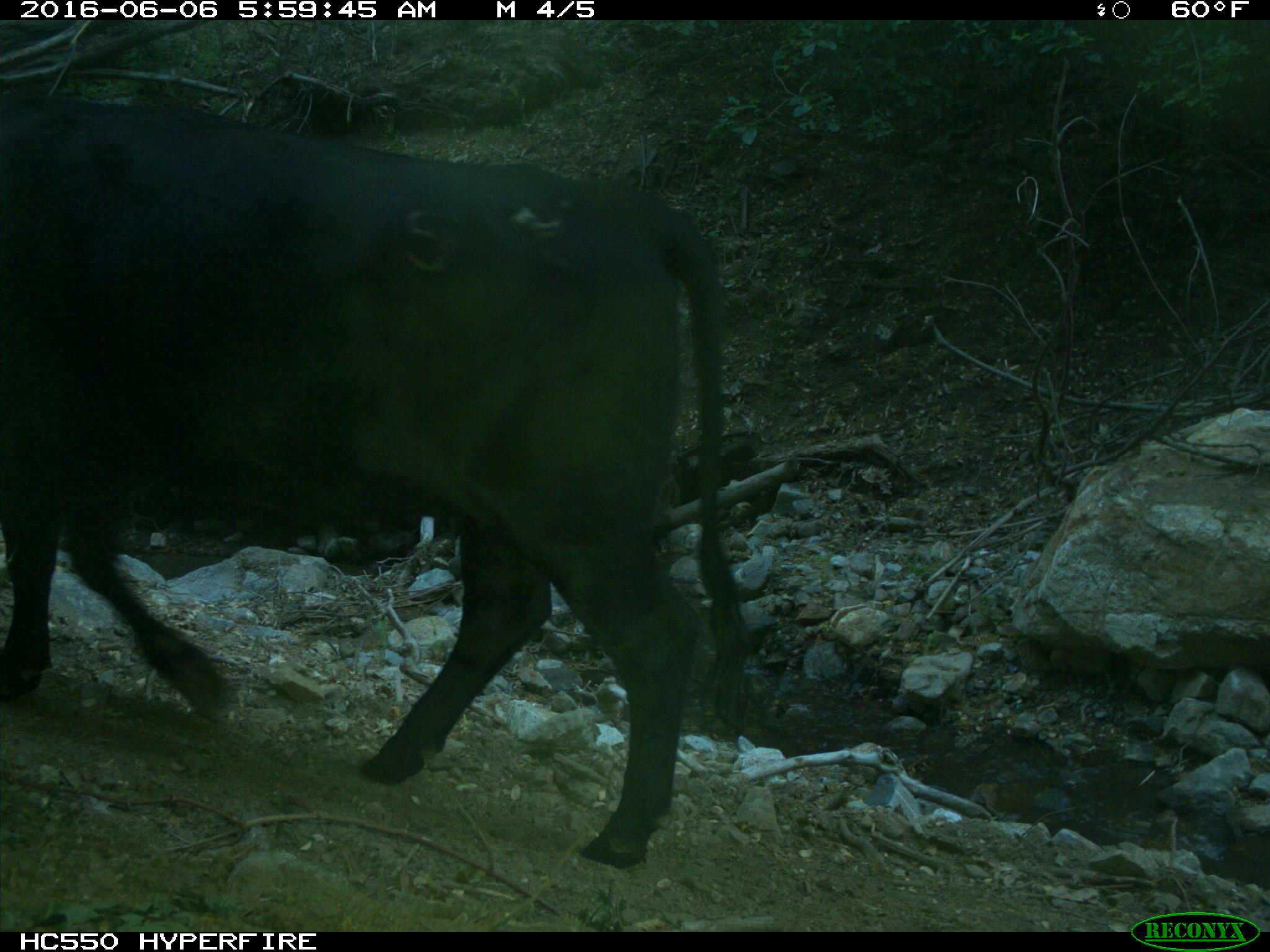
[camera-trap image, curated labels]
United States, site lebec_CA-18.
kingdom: Animalia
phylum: Chordata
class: Mammalia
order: Artiodactyla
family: Bovidae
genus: Bos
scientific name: Bos taurus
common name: domestic cow